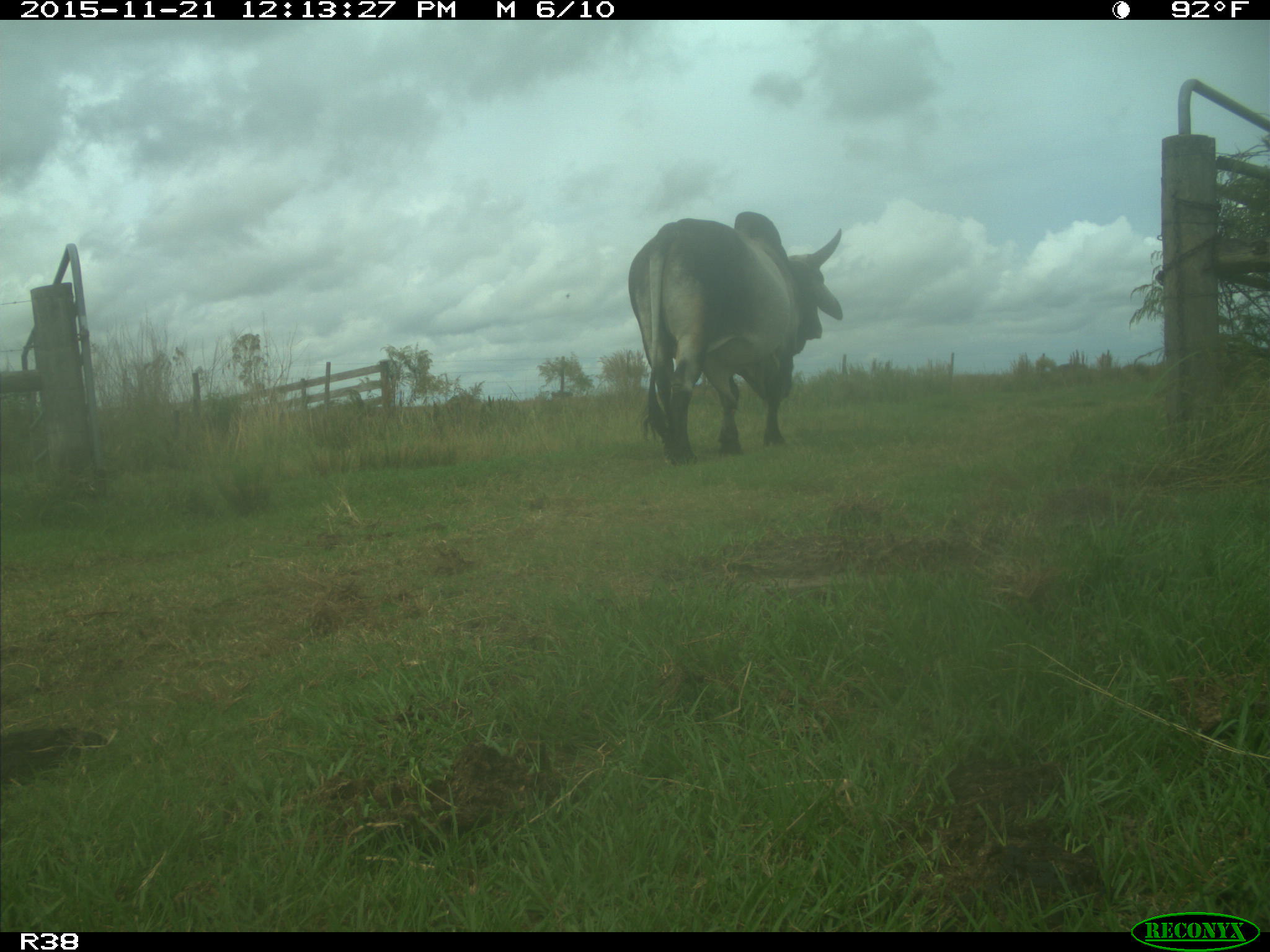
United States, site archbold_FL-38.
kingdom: Animalia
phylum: Chordata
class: Mammalia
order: Artiodactyla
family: Bovidae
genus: Bos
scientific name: Bos taurus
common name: domestic cow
Bos taurus (domestic cow).